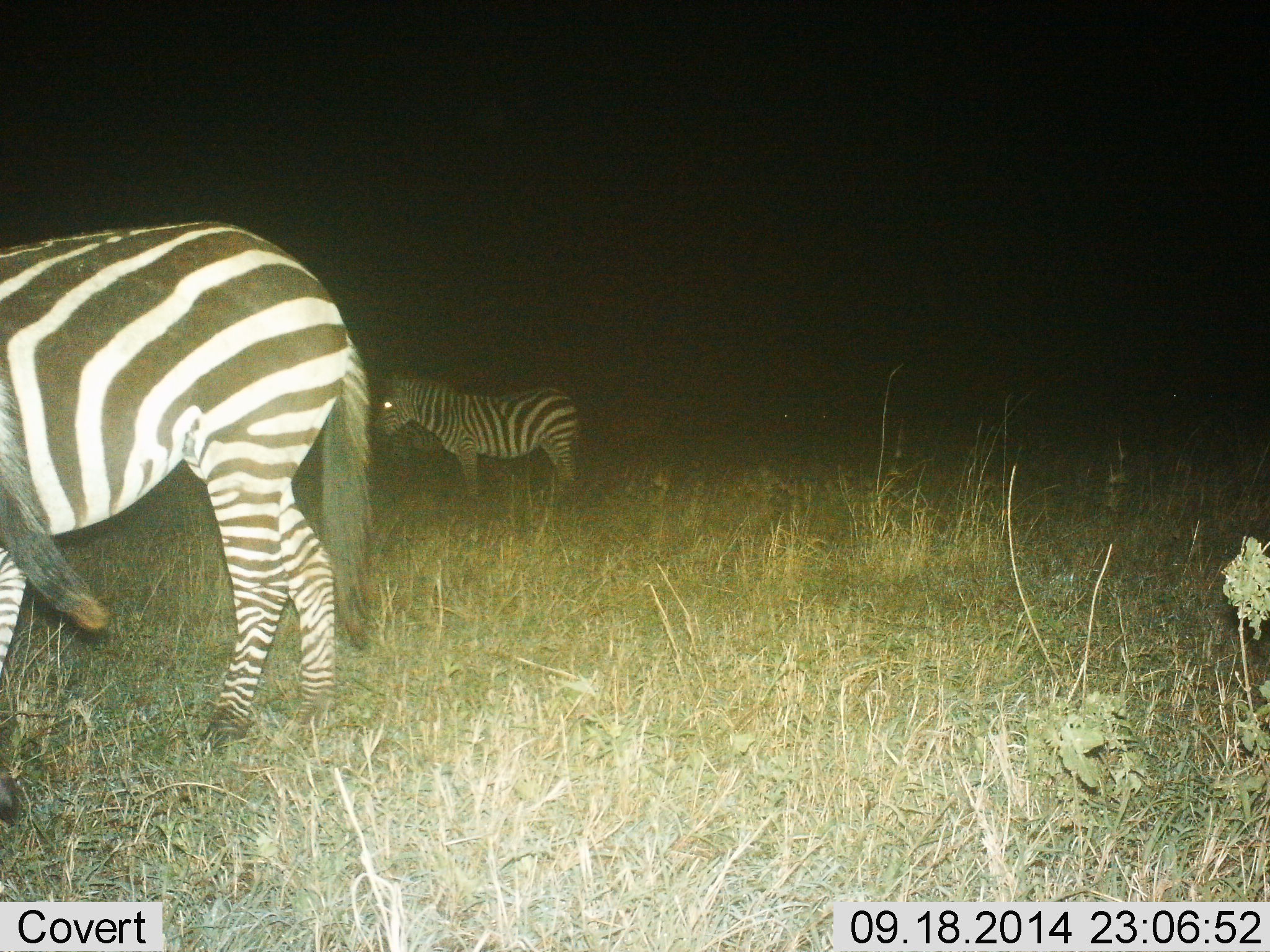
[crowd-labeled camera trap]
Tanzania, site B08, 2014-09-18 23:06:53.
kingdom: Animalia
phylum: Chordata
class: Mammalia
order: Perissodactyla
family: Equidae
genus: Equus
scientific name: Equus quagga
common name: plains zebra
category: zebra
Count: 3.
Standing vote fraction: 100%.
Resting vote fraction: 0%.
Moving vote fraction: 0%.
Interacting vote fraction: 0%.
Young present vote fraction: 0%.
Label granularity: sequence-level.